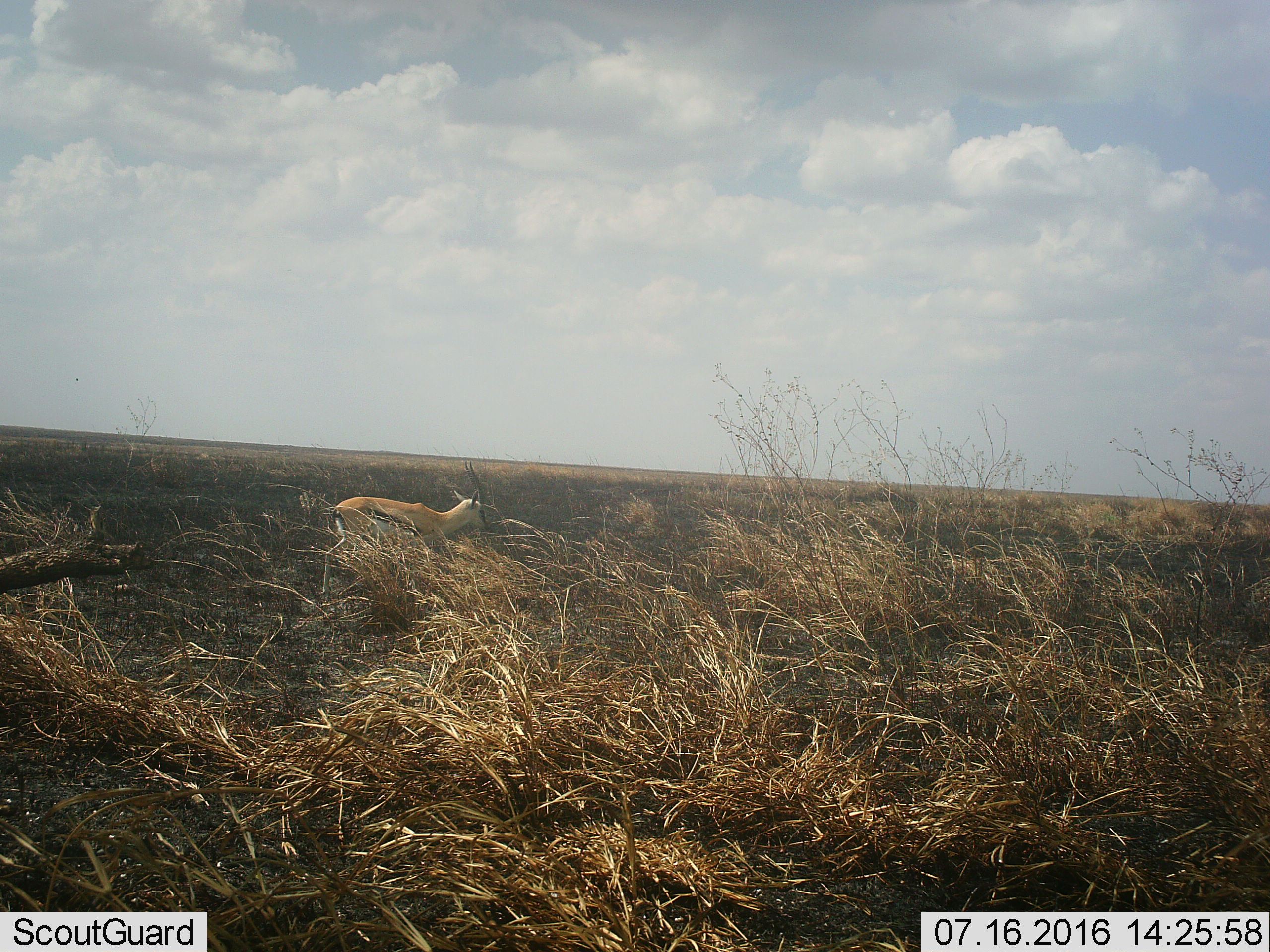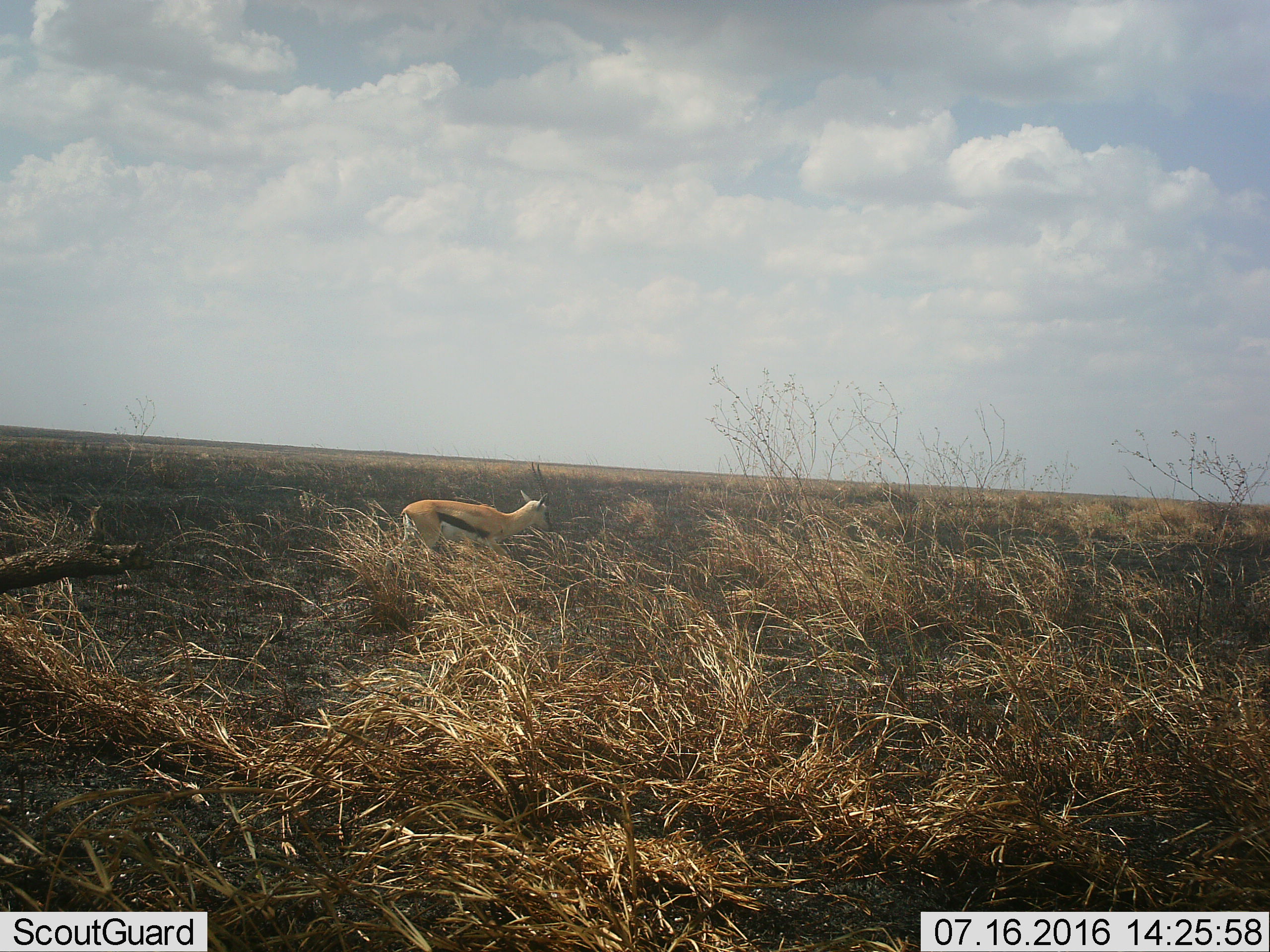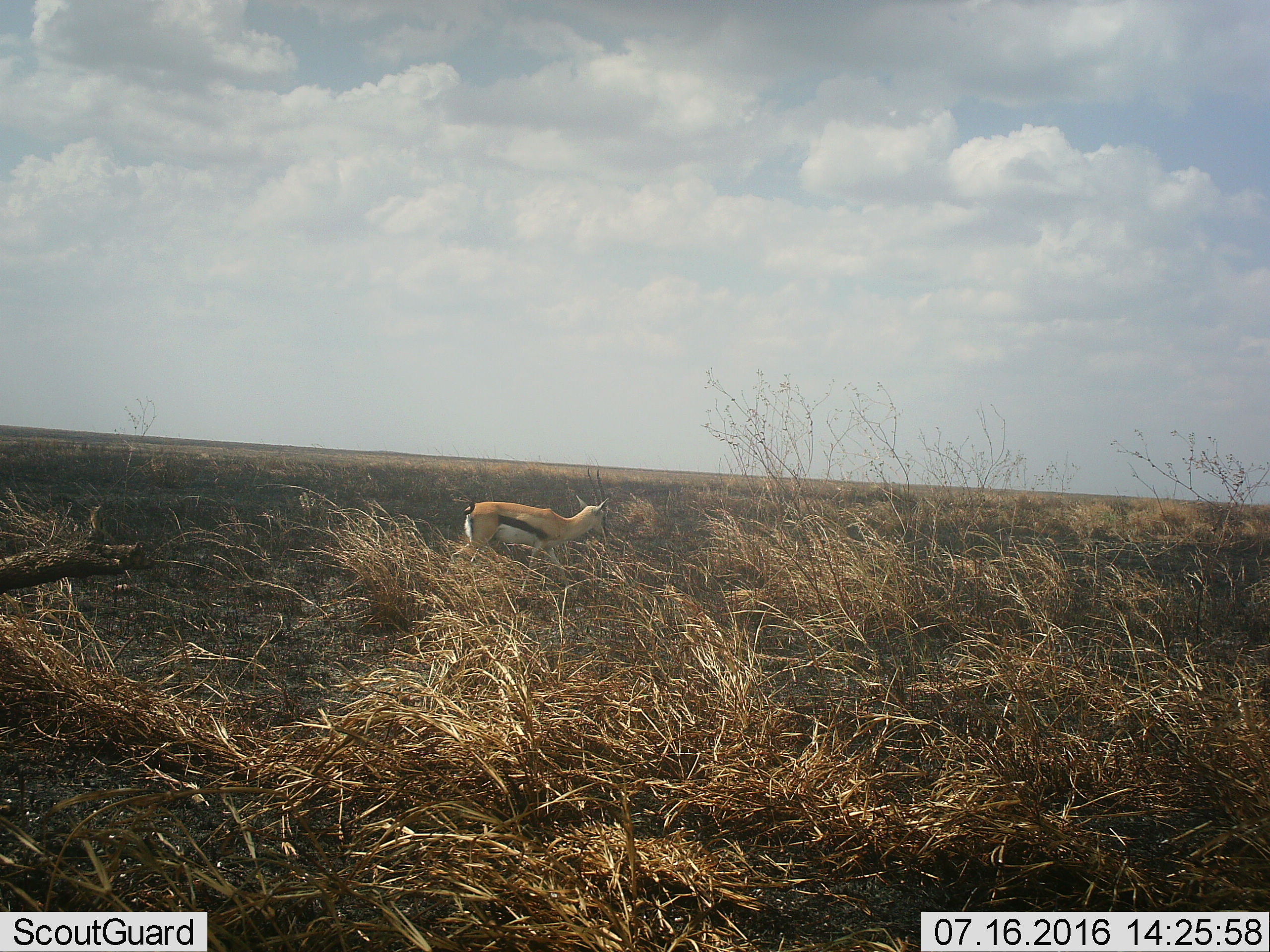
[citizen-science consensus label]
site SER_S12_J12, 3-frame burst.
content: unidentified animal